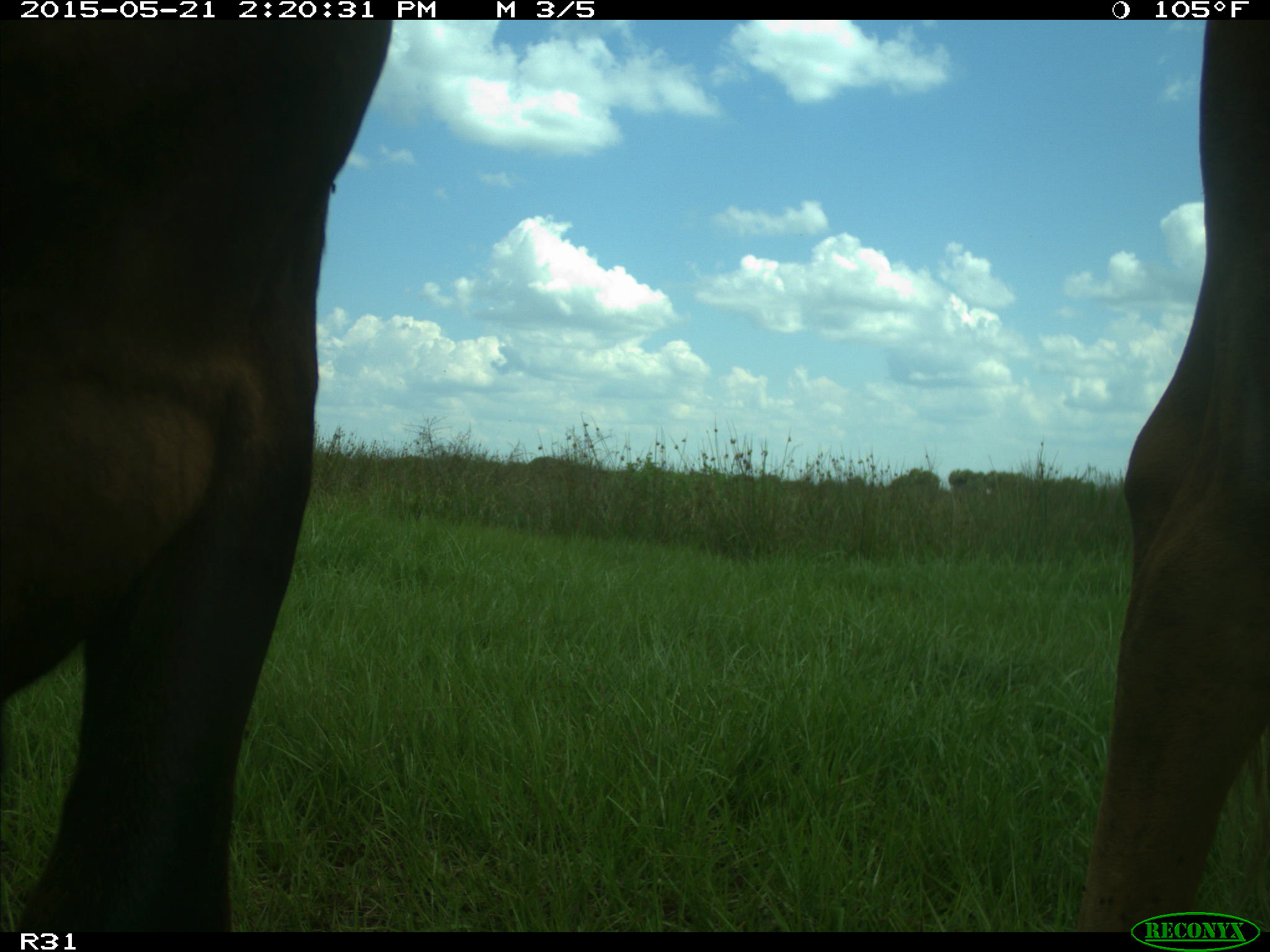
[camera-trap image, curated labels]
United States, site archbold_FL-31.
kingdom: Animalia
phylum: Chordata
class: Mammalia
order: Artiodactyla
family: Bovidae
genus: Bos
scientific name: Bos taurus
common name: domestic cow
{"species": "Bos taurus (domestic cow)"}